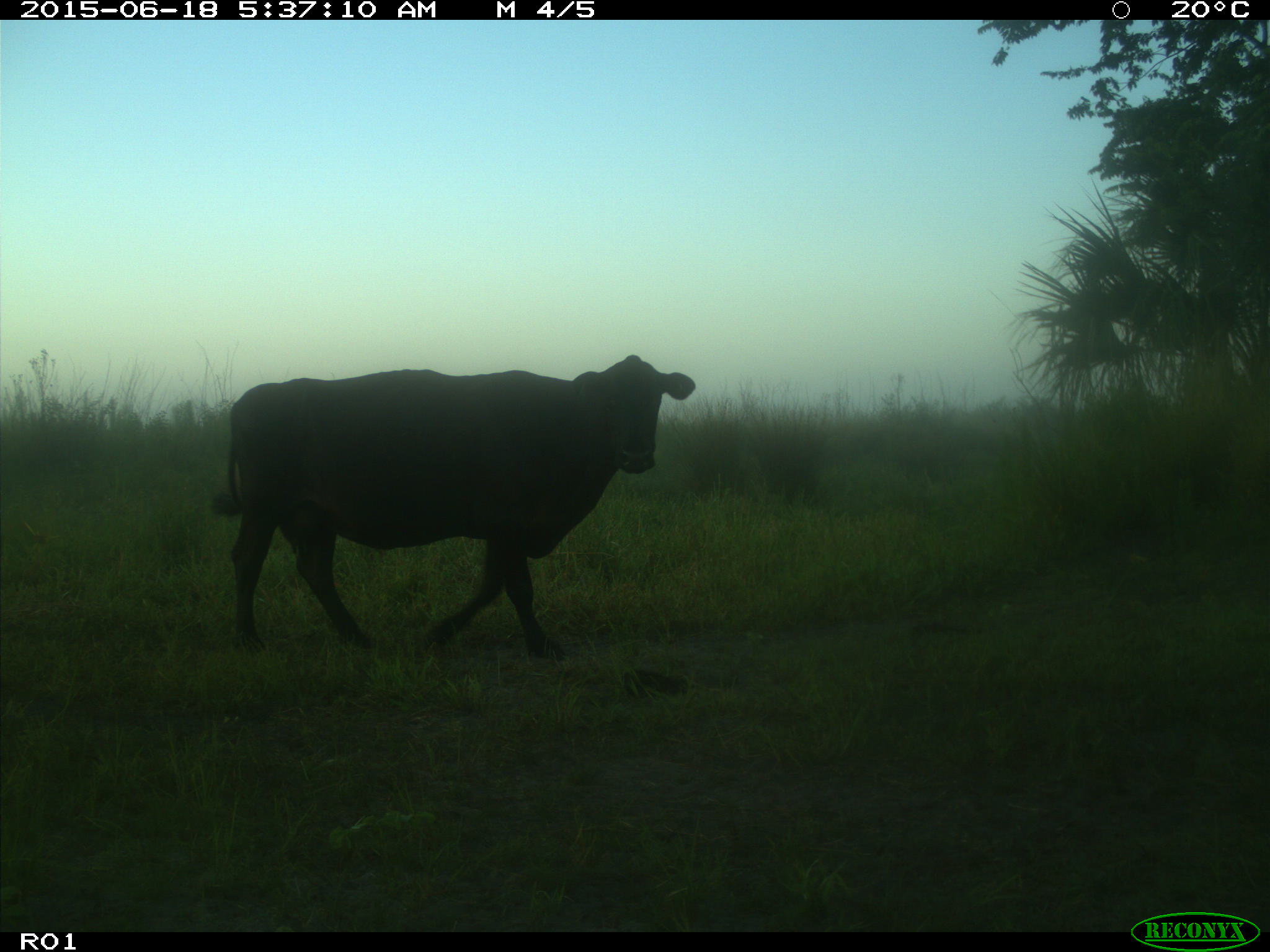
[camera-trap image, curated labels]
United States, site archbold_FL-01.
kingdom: Animalia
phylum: Chordata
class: Mammalia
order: Artiodactyla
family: Bovidae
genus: Bos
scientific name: Bos taurus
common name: domestic cow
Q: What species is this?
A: Bos taurus (domestic cow).